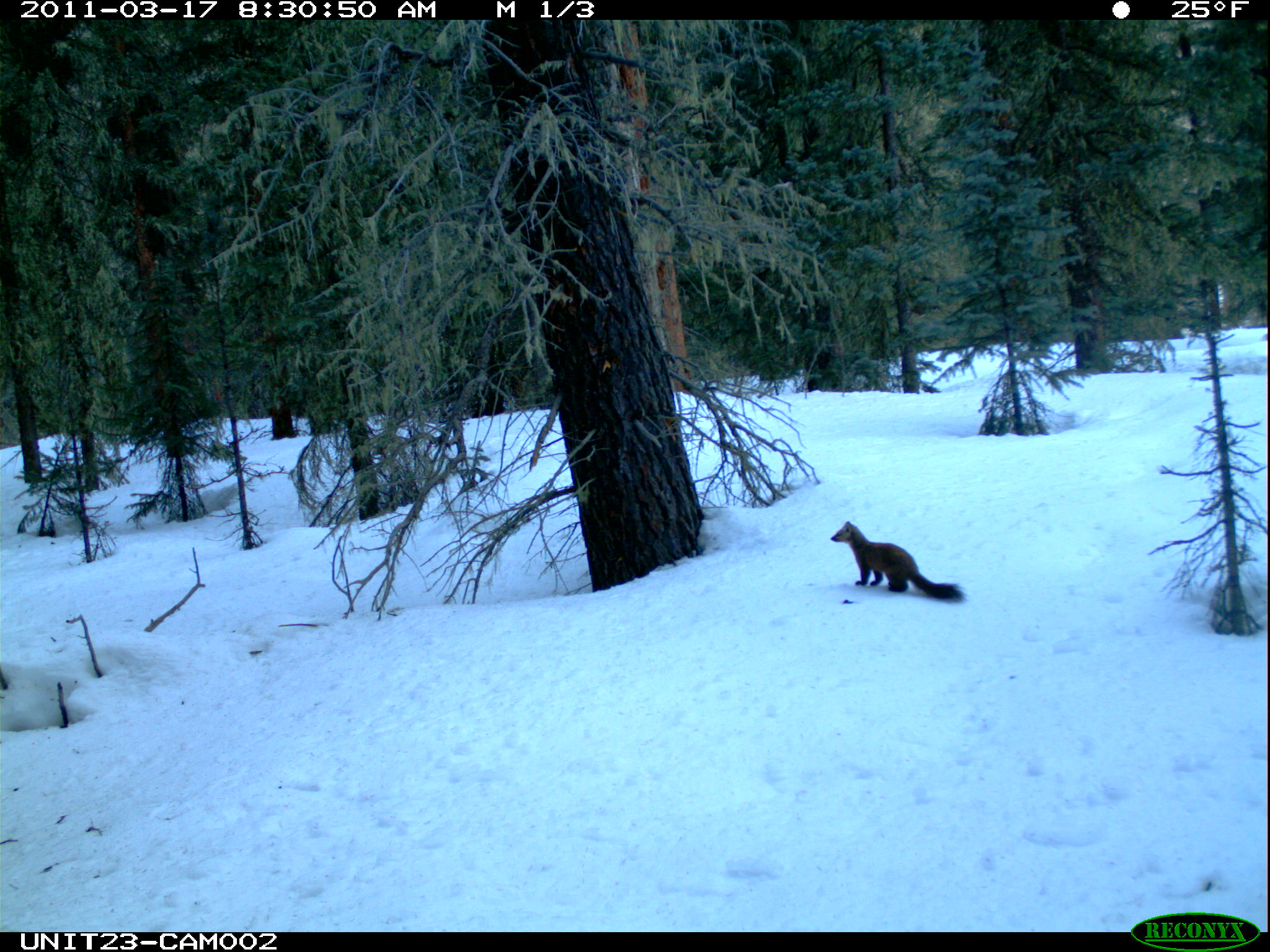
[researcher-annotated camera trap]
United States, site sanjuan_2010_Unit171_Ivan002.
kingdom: Animalia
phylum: Chordata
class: Mammalia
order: Carnivora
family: Mustelidae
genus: Martes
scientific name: Martes americana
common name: american marten